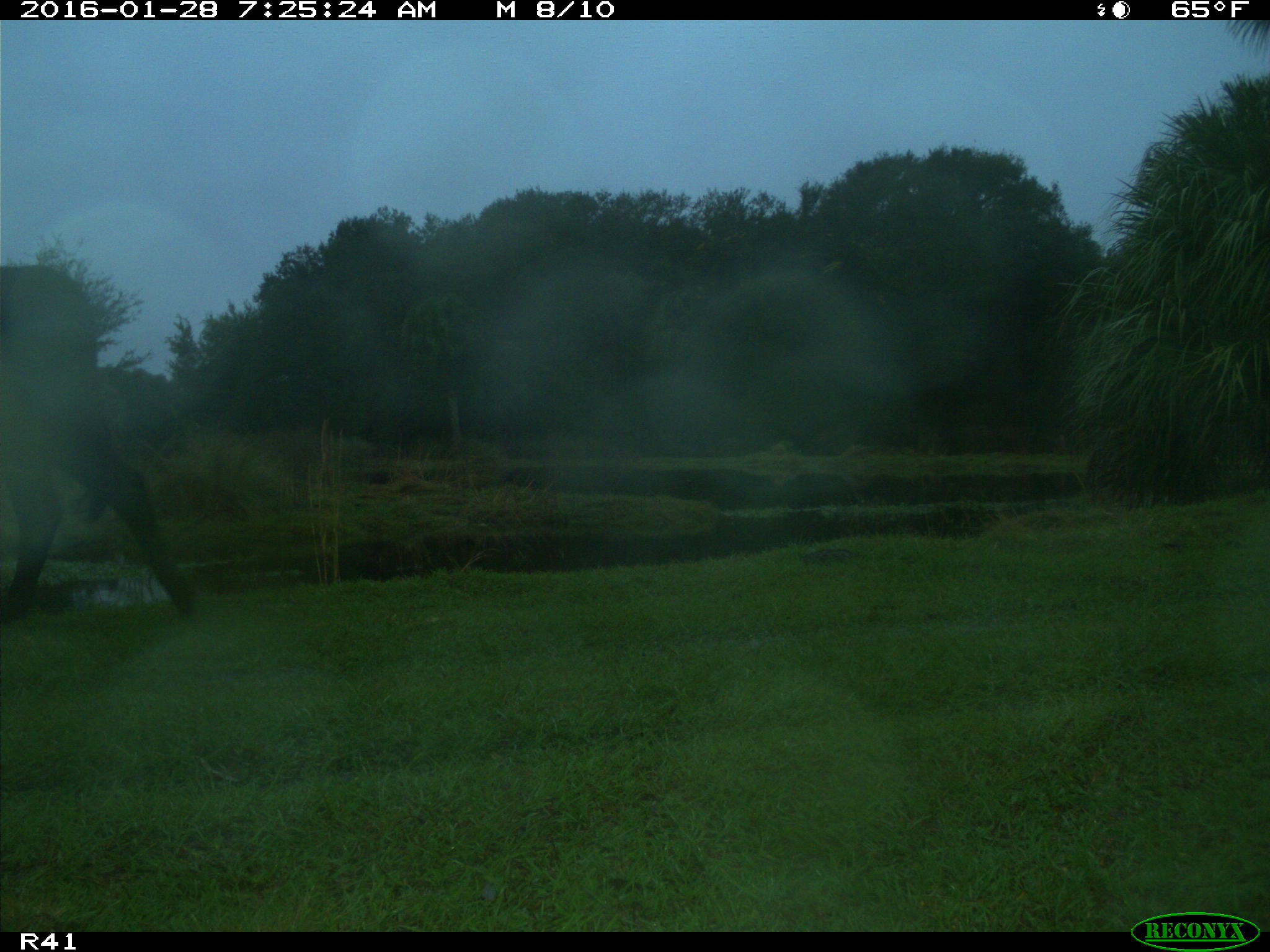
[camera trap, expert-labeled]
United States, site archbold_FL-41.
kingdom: Animalia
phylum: Chordata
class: Mammalia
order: Artiodactyla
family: Bovidae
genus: Bos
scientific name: Bos taurus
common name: domestic cow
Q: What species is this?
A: Bos taurus (domestic cow).